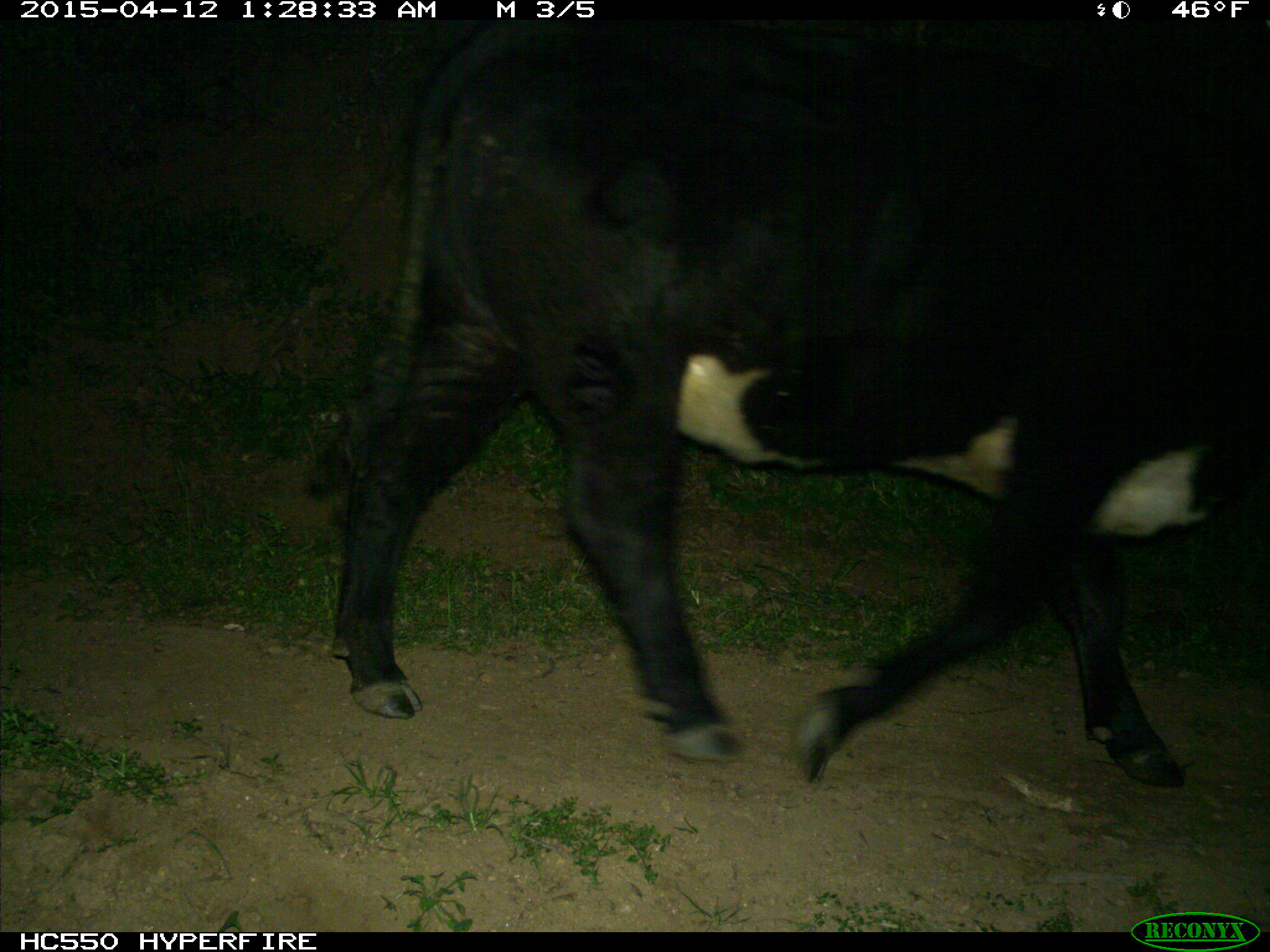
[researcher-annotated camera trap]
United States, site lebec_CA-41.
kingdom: Animalia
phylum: Chordata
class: Mammalia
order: Artiodactyla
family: Bovidae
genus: Bos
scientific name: Bos taurus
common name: domestic cow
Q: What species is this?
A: Bos taurus (domestic cow).